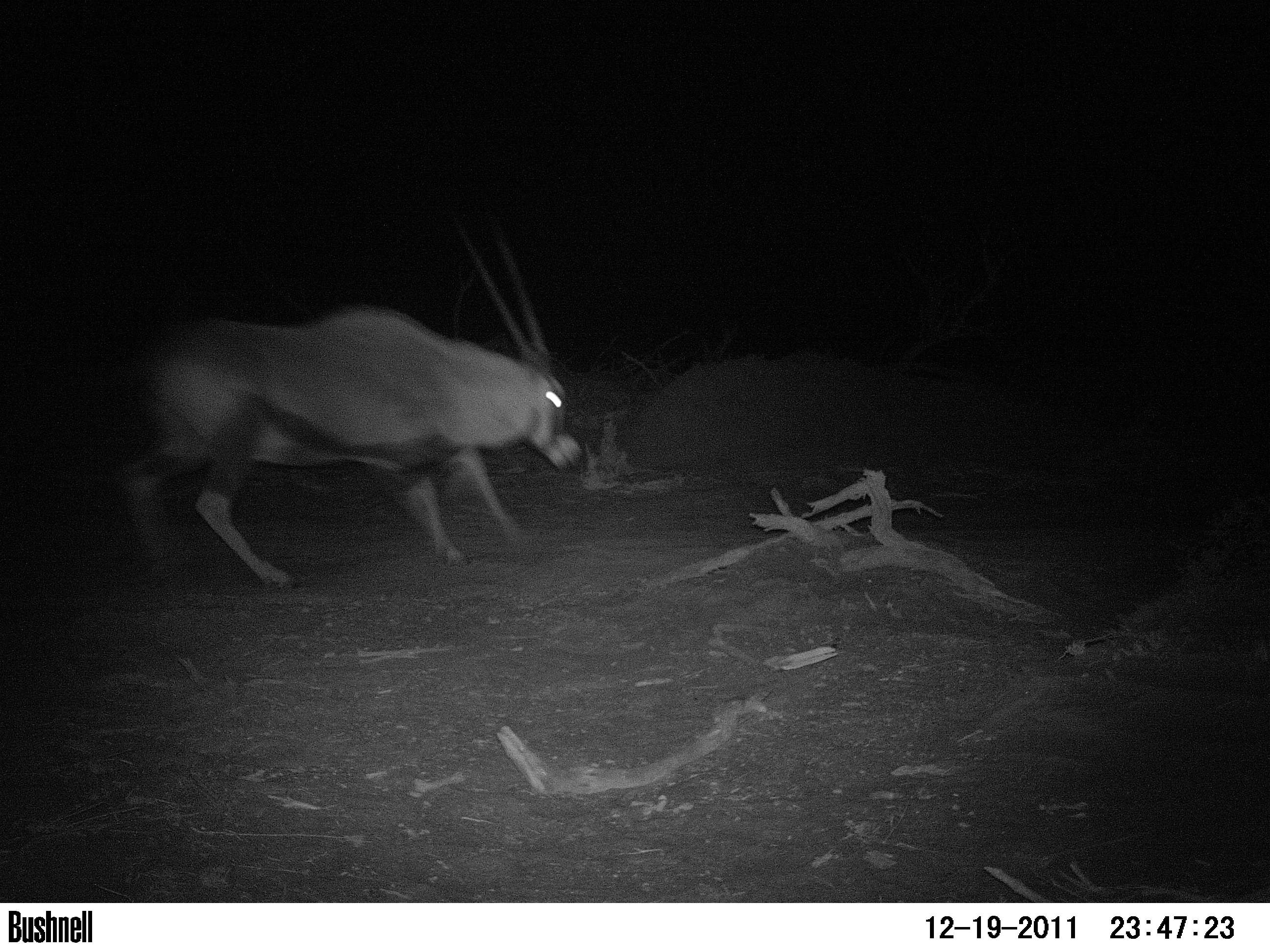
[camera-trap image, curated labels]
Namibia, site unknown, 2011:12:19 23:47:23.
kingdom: Animalia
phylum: Chordata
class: Mammalia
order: Artiodactyla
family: Bovidae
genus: Oryx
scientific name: Oryx gazella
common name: gemsbok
Oryx gazella (gemsbok).